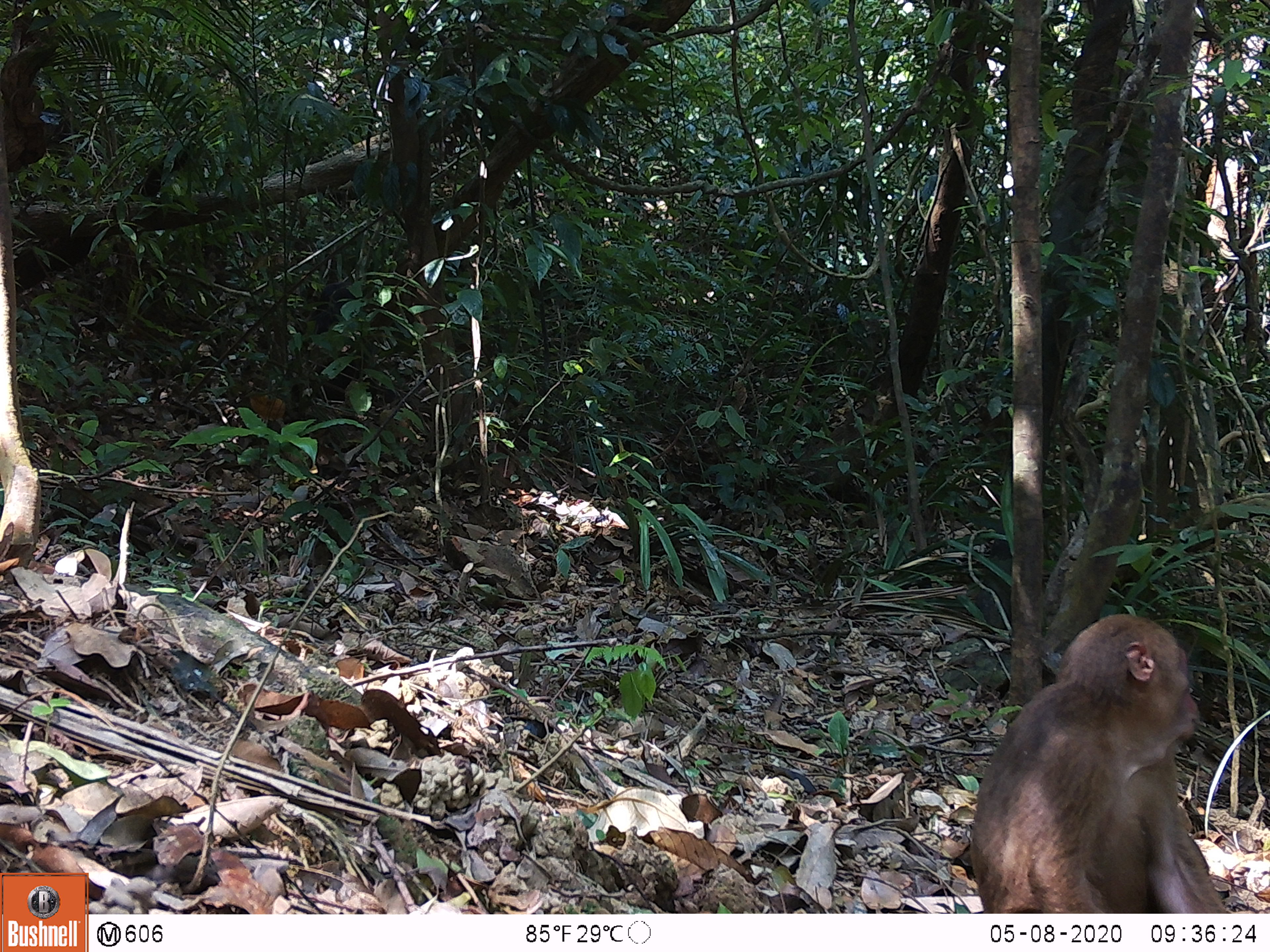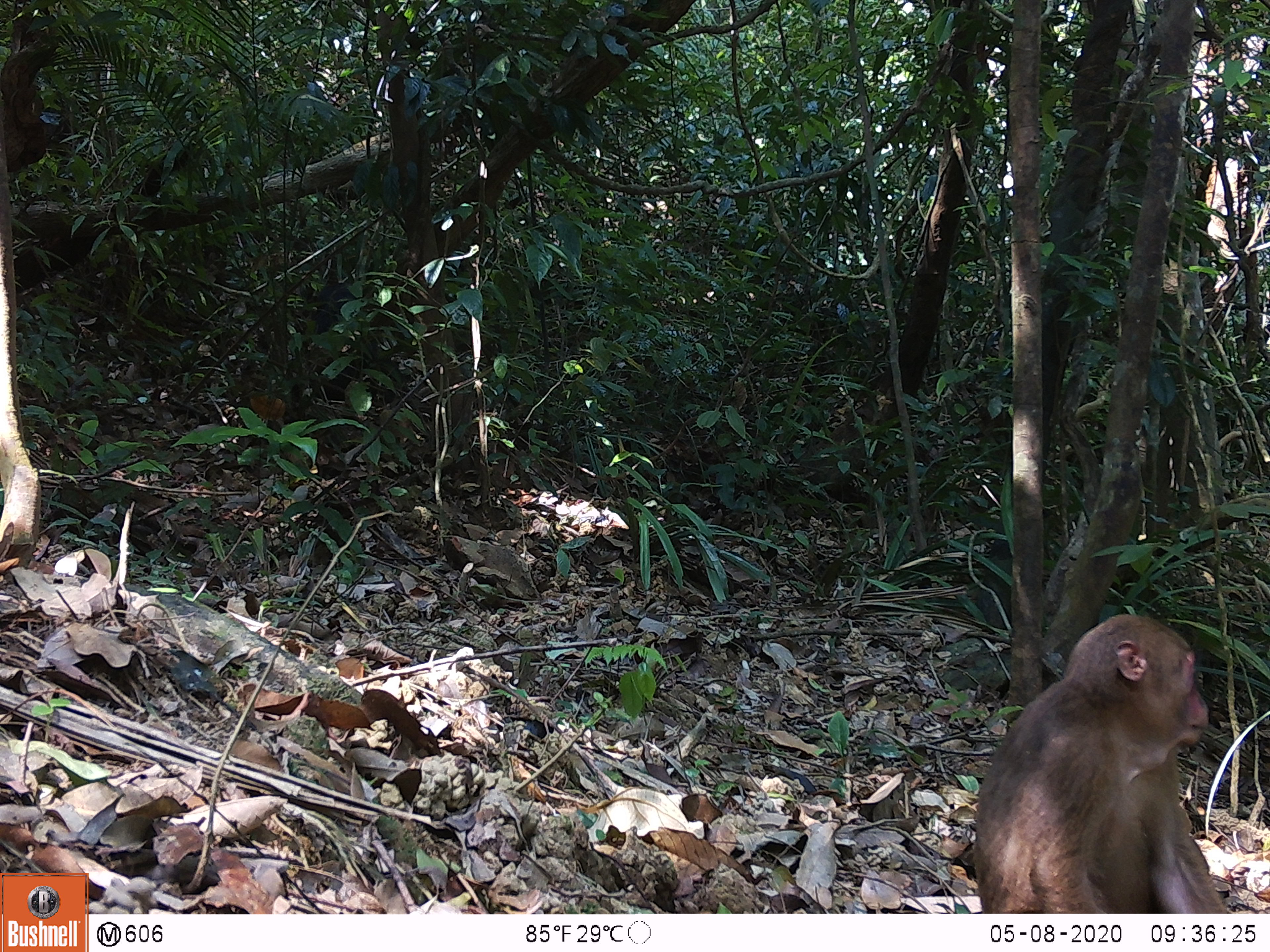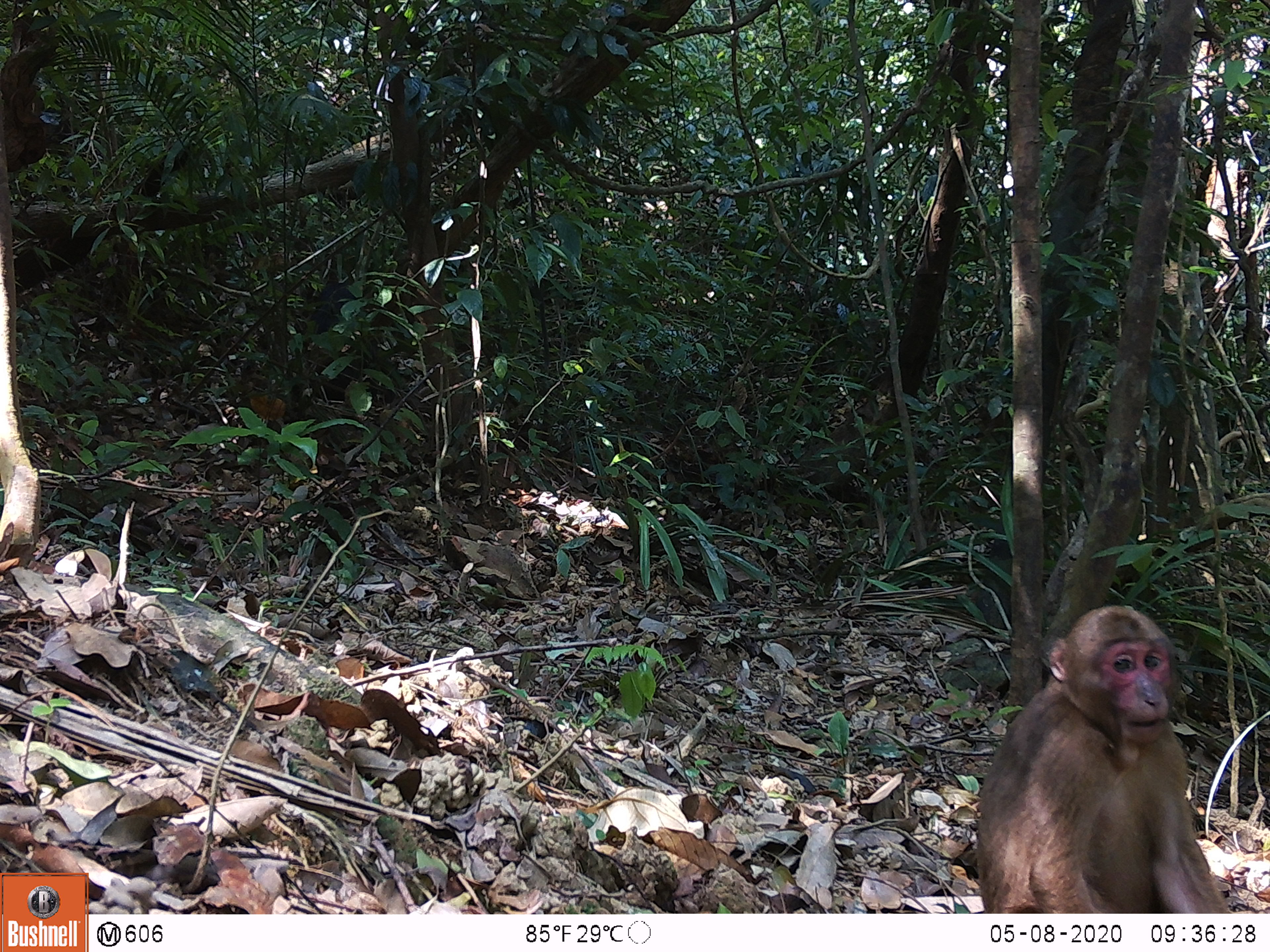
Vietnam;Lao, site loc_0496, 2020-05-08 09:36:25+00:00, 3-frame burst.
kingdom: Animalia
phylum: Chordata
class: Mammalia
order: Primates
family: Cercopithecidae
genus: Macaca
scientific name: Macaca arctoides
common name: stump-tailed macaque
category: stump tailed macaque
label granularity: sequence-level